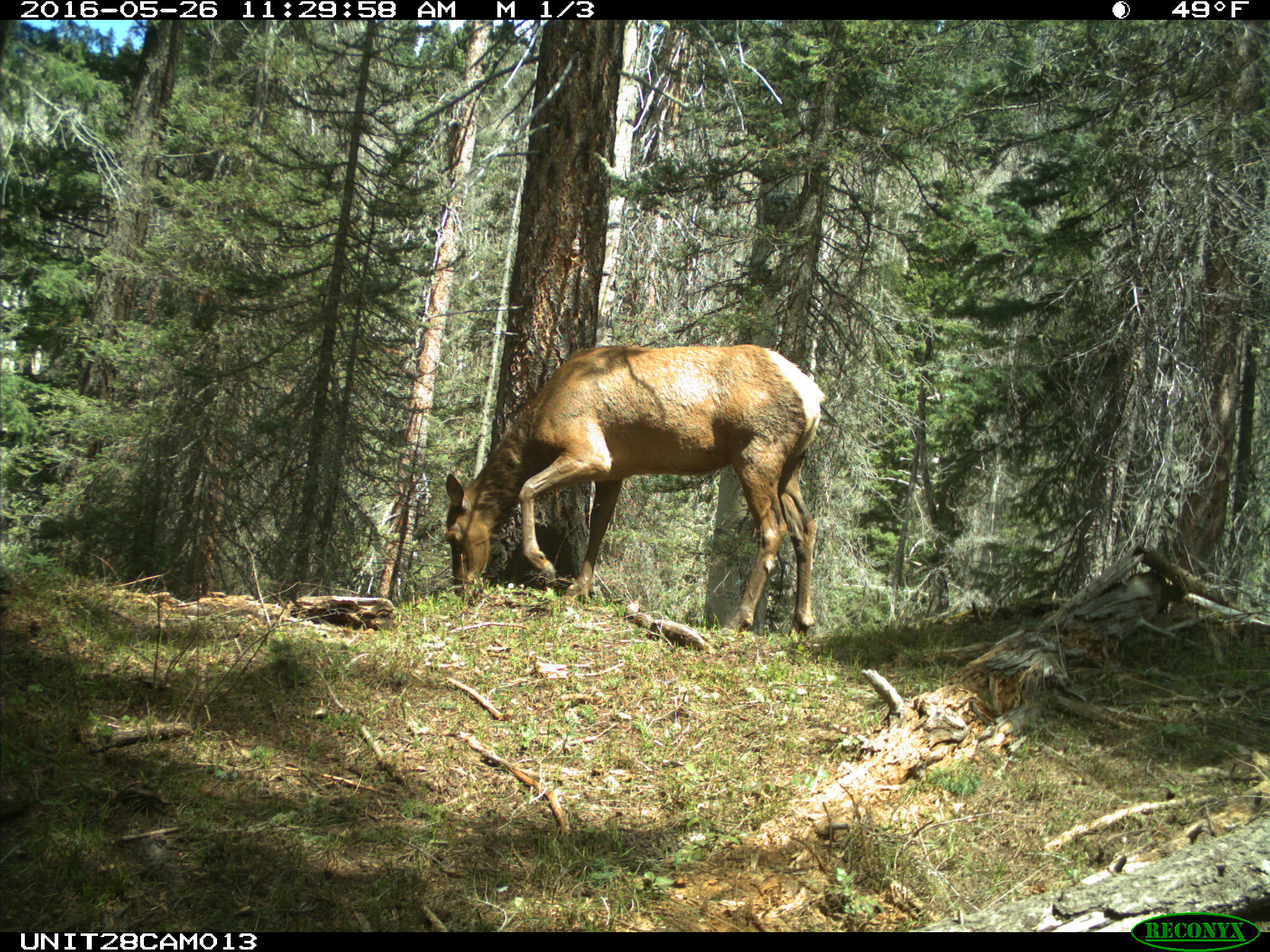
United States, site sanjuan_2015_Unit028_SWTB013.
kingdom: Animalia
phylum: Chordata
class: Mammalia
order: Artiodactyla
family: Cervidae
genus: Cervus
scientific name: Cervus elaphus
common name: red deer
Cervus elaphus (red deer).